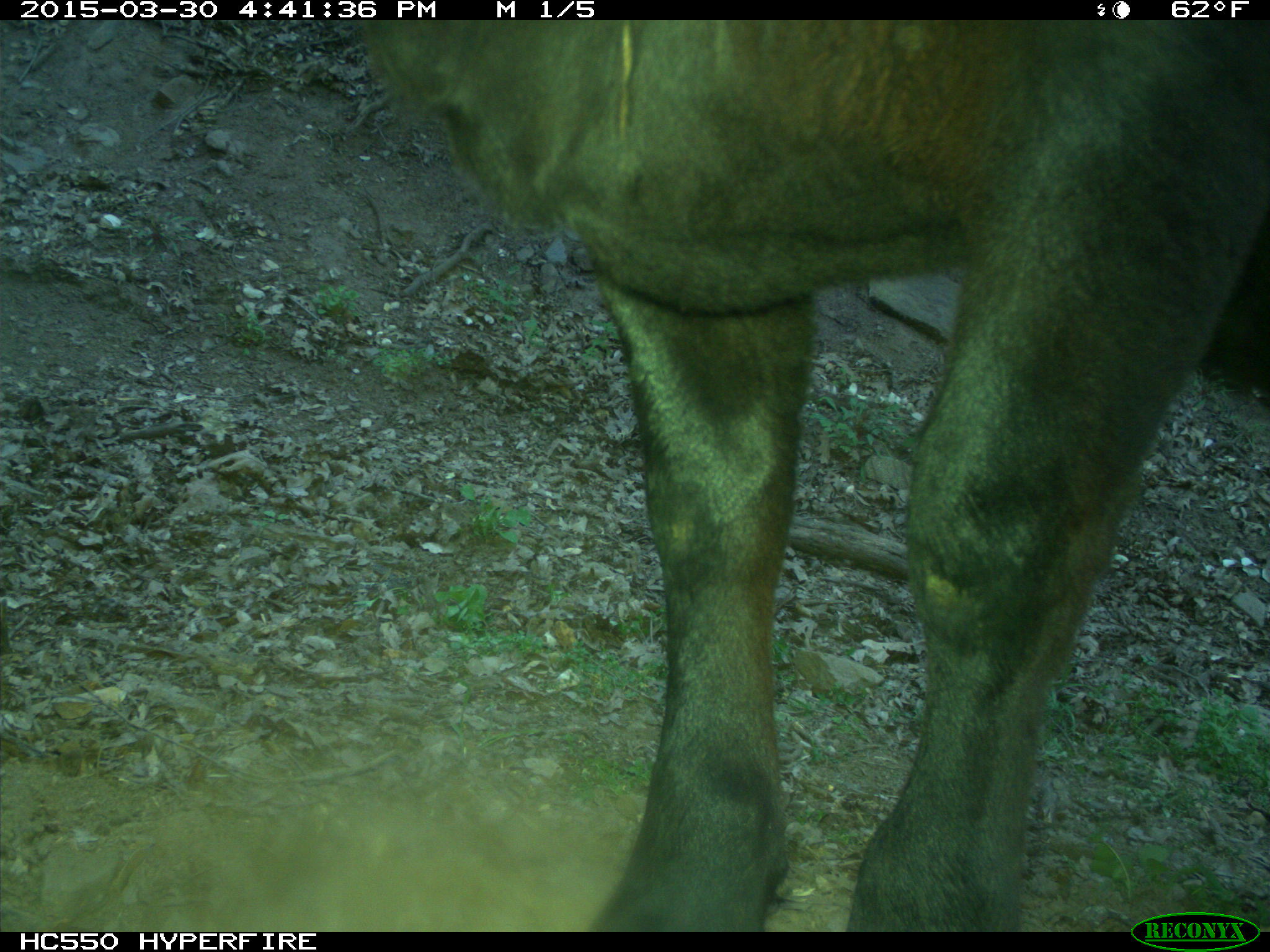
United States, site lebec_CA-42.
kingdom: Animalia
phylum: Chordata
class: Mammalia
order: Artiodactyla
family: Bovidae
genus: Bos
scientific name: Bos taurus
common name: domestic cow